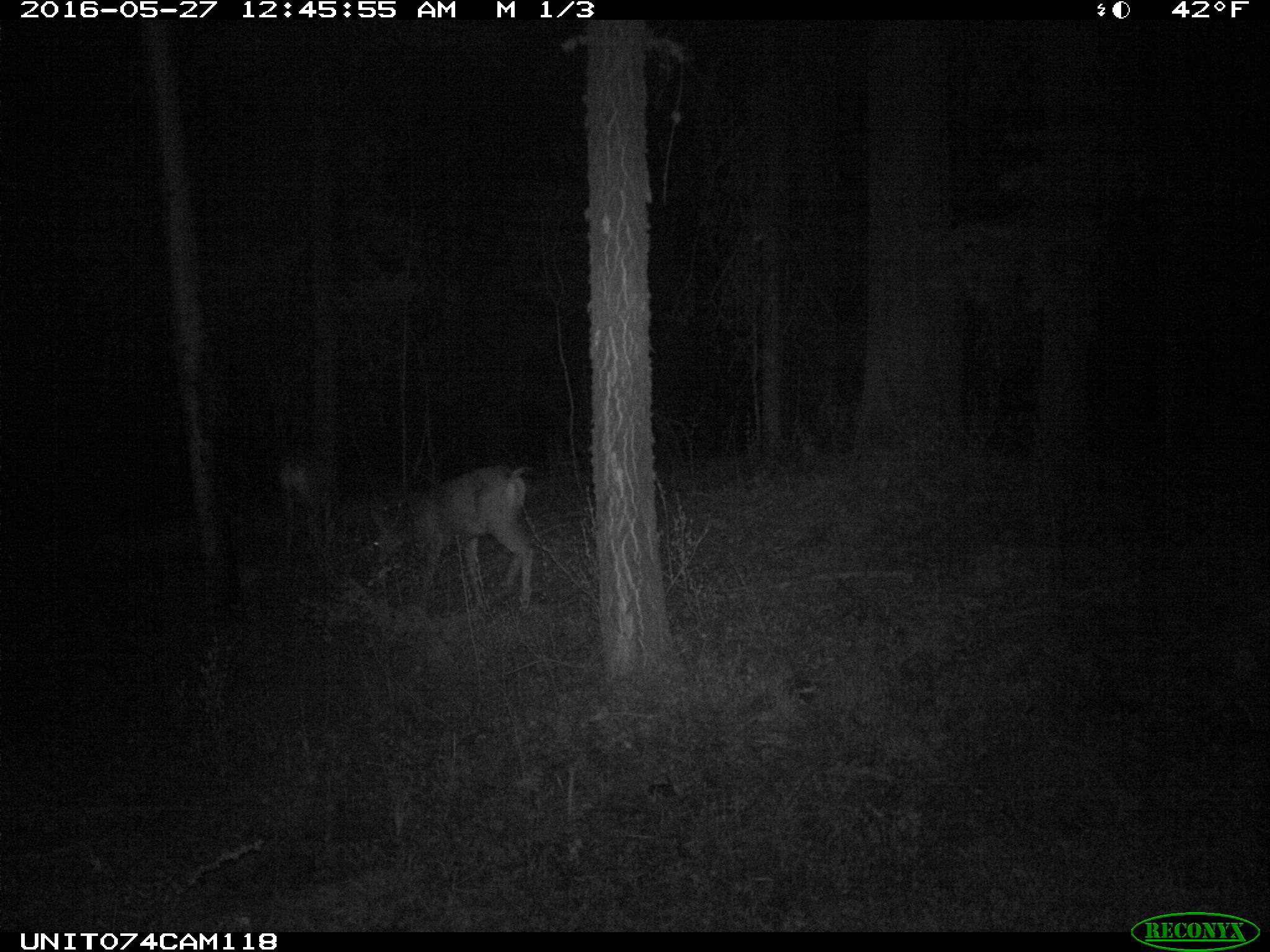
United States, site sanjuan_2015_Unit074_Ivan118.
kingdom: Animalia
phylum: Chordata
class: Mammalia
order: Artiodactyla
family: Cervidae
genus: Odocoileus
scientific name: Odocoileus hemionus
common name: mule deer